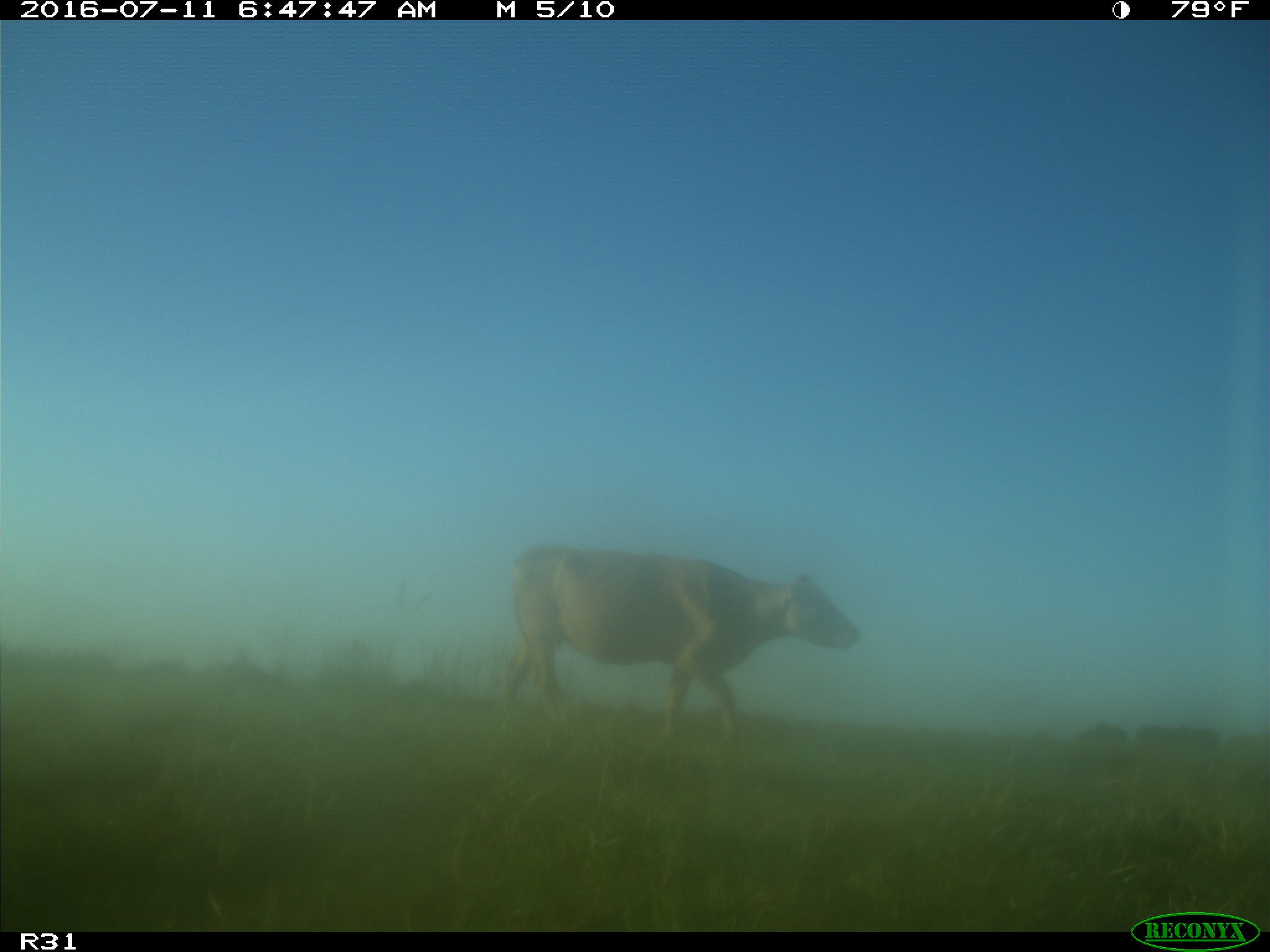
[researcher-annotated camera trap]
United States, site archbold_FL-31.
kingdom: Animalia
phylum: Chordata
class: Mammalia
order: Artiodactyla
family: Bovidae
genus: Bos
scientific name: Bos taurus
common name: domestic cow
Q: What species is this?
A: Bos taurus (domestic cow).